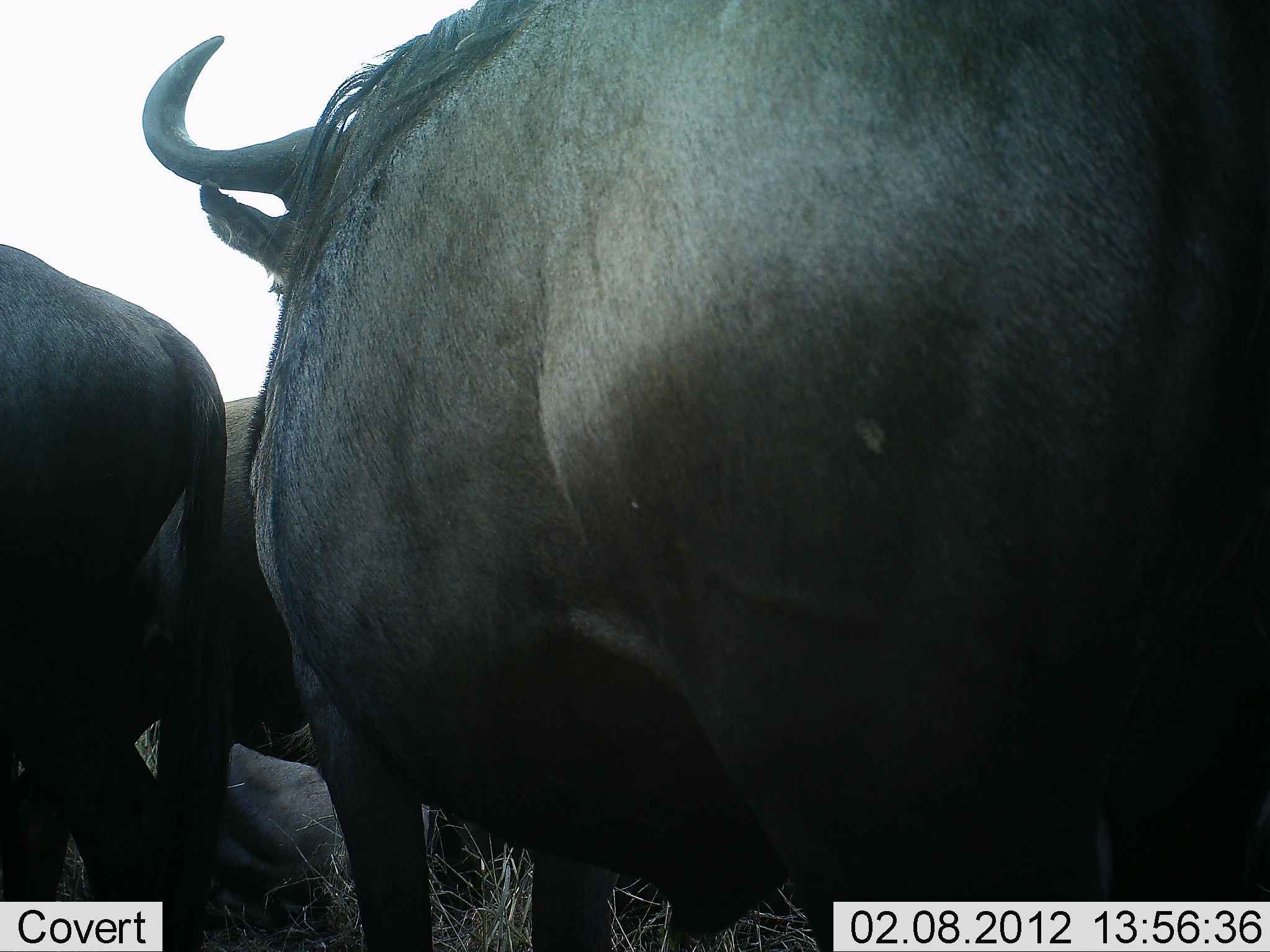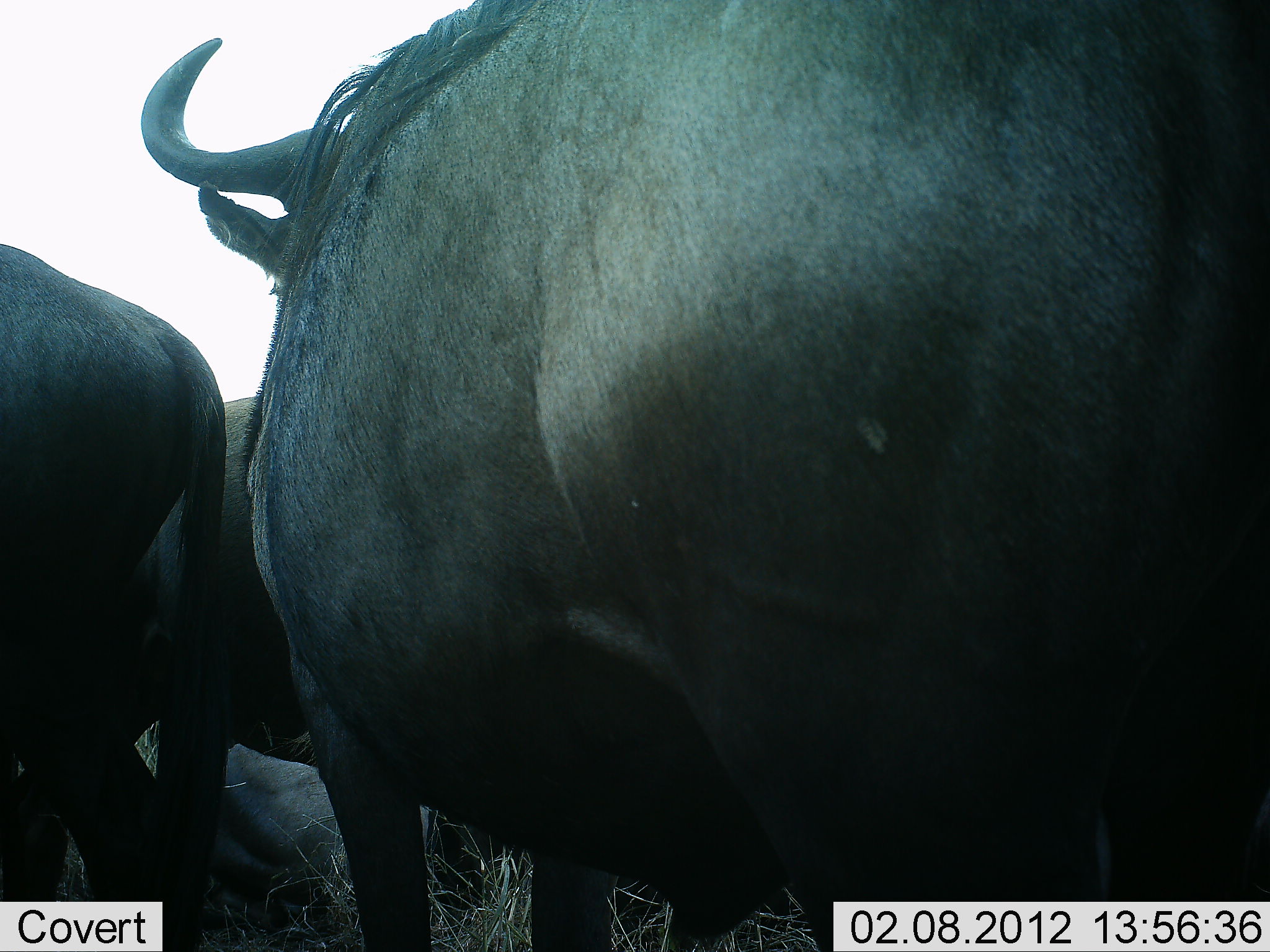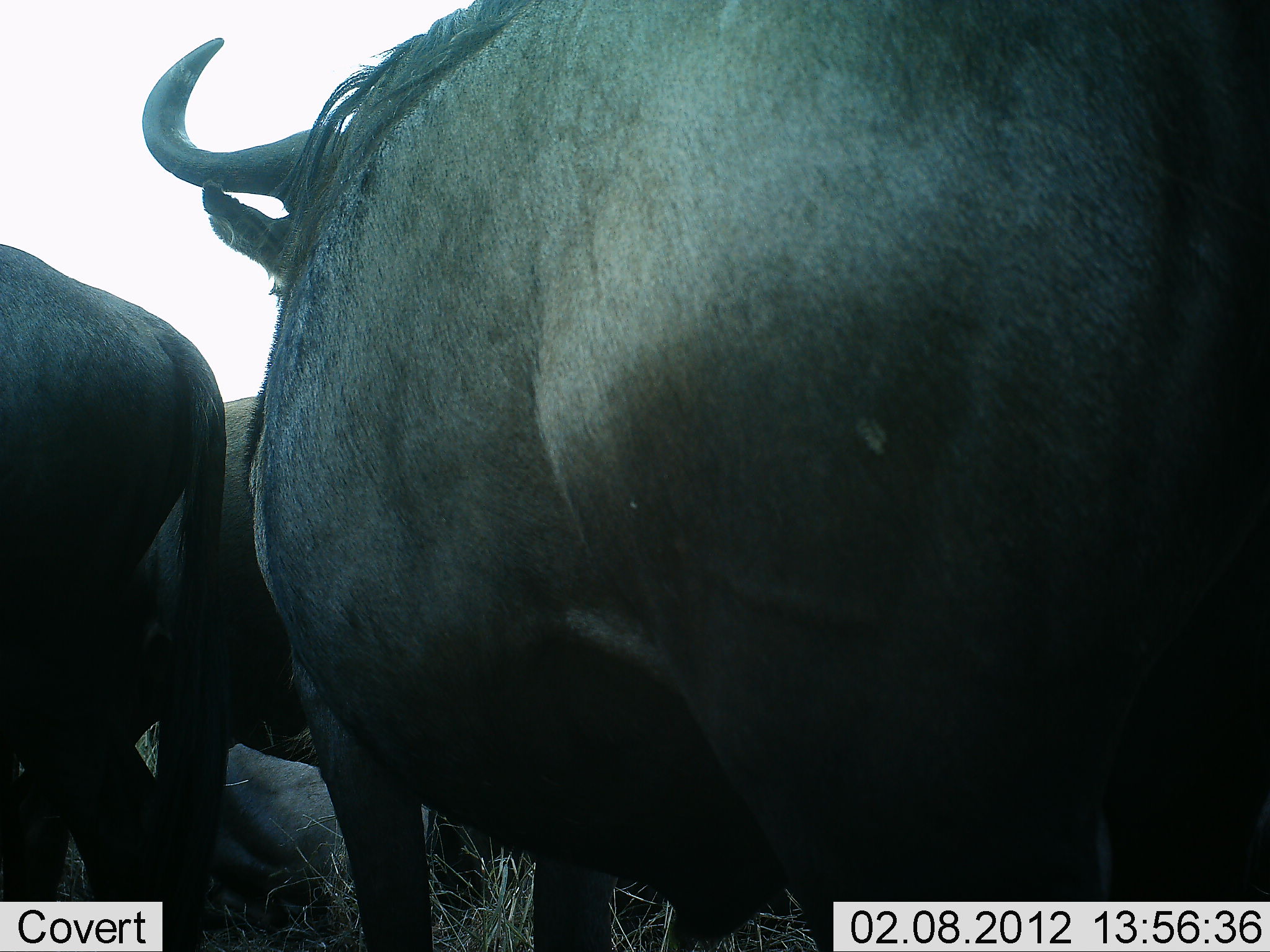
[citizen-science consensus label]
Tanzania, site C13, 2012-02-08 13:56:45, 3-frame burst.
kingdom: Animalia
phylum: Chordata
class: Mammalia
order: Artiodactyla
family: Bovidae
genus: Connochaetes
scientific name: Connochaetes taurinus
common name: blue wildebeest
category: wildebeest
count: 4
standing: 88%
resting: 75%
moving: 0%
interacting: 0%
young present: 0%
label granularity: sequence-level